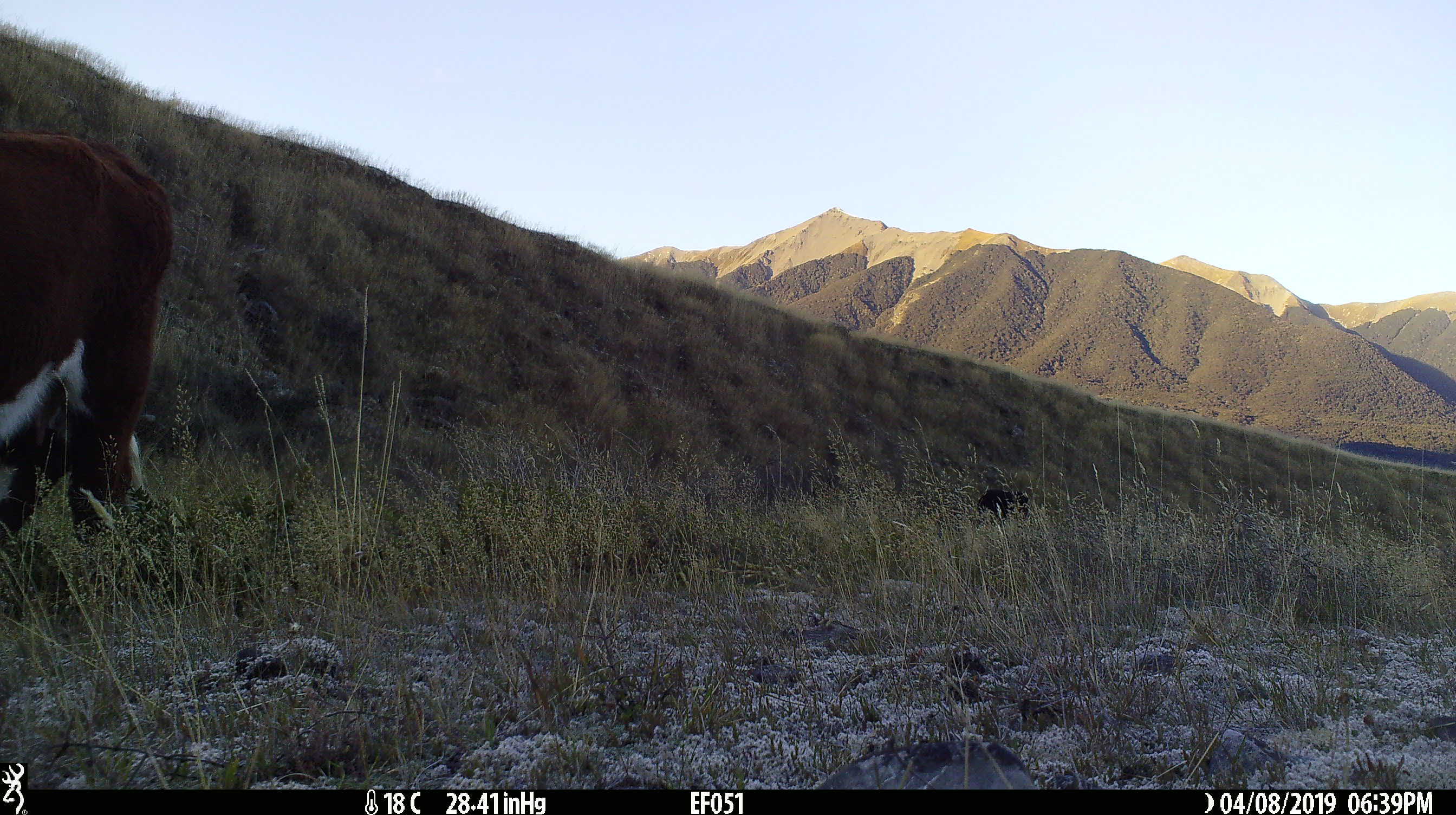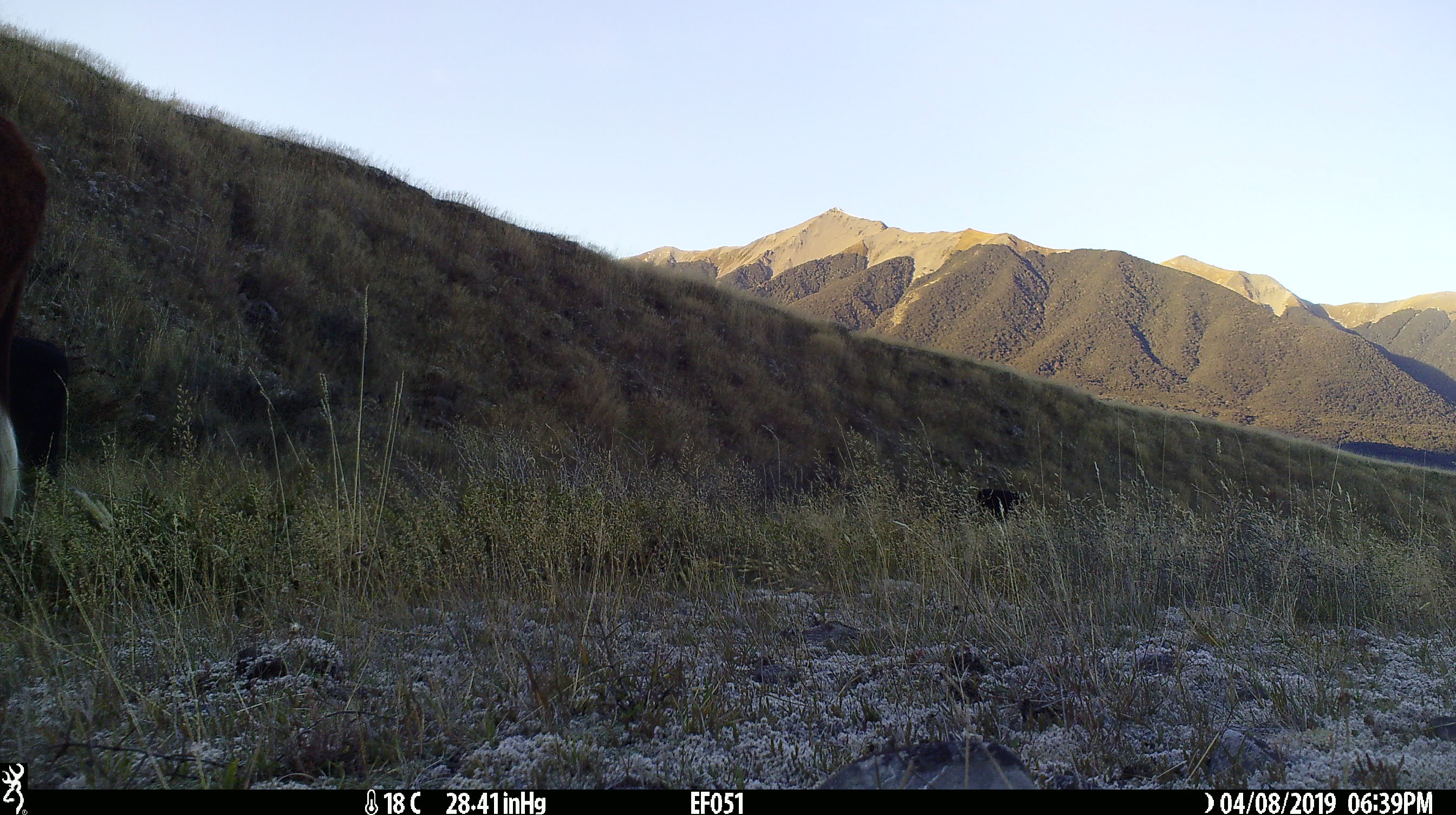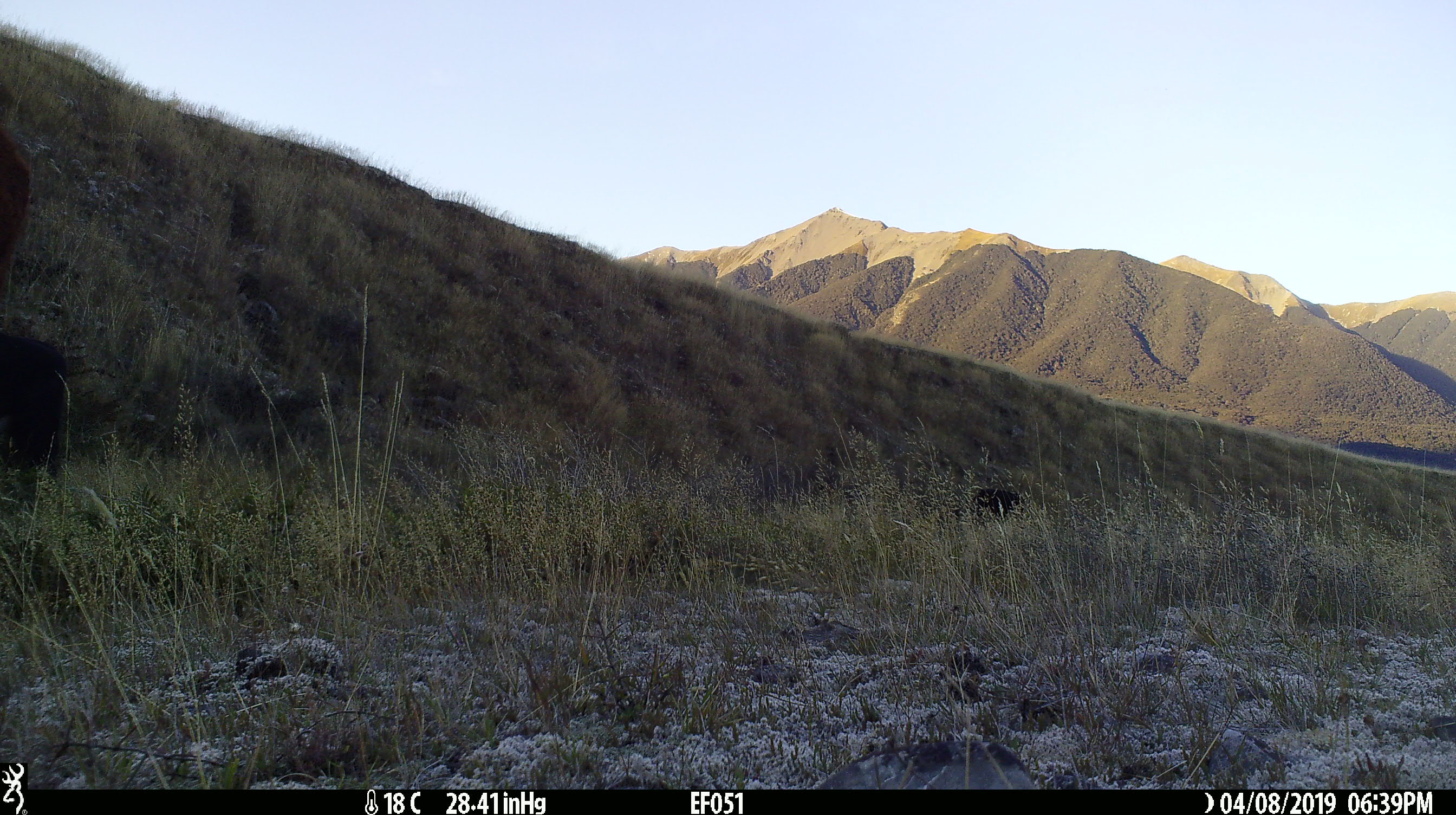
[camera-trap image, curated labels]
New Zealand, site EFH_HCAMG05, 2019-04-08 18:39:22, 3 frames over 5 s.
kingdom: Animalia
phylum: Chordata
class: Mammalia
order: Artiodactyla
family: Bovidae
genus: Bos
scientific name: Bos taurus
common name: domestic cow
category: cow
Cow (domestic cow) (Bos taurus).